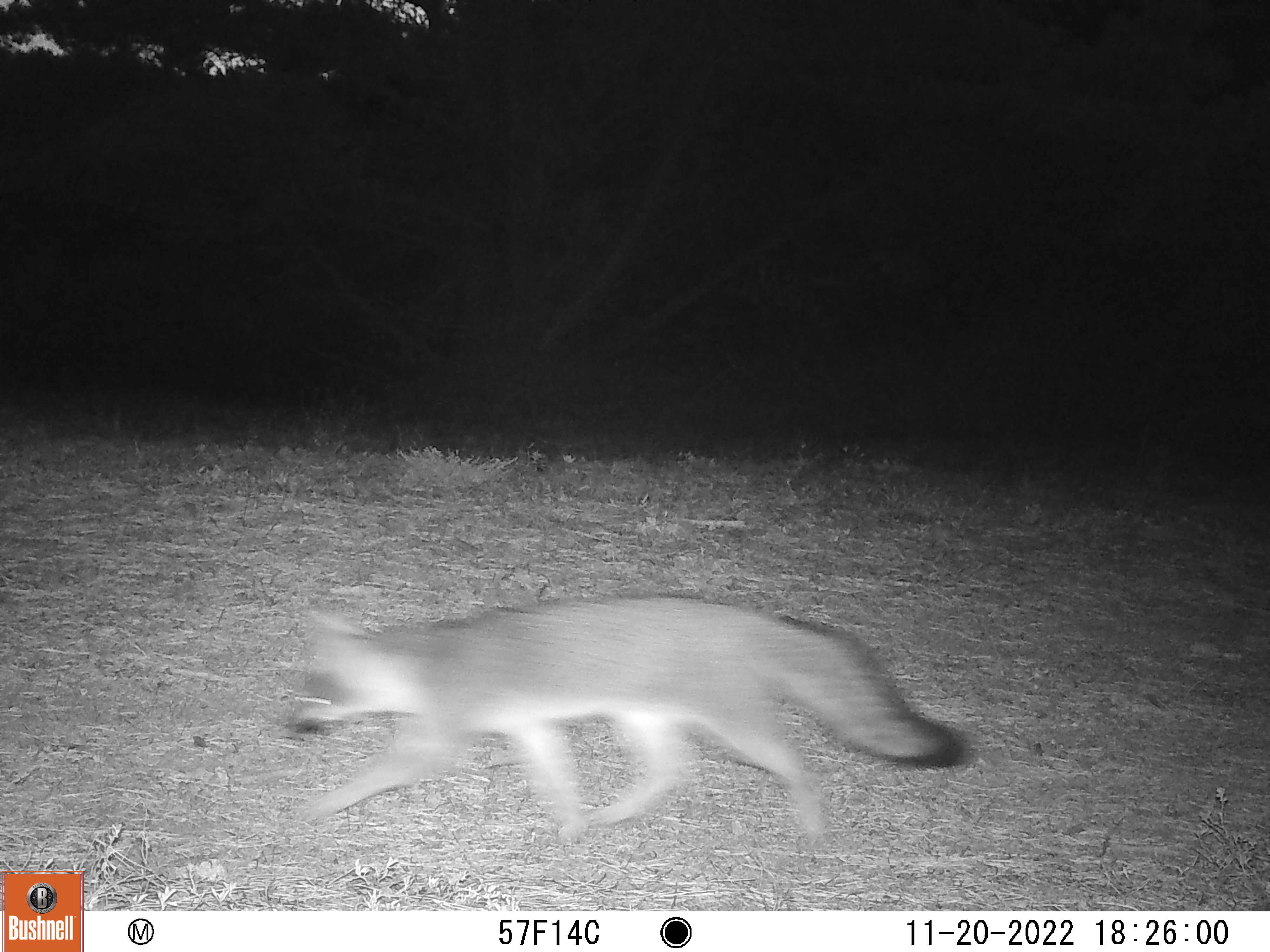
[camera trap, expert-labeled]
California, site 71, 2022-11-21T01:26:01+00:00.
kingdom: Animalia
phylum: Chordata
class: Mammalia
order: Carnivora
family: Canidae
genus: Urocyon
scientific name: Urocyon cinereoargenteus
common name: gray fox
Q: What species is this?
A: Gray fox (Urocyon cinereoargenteus).